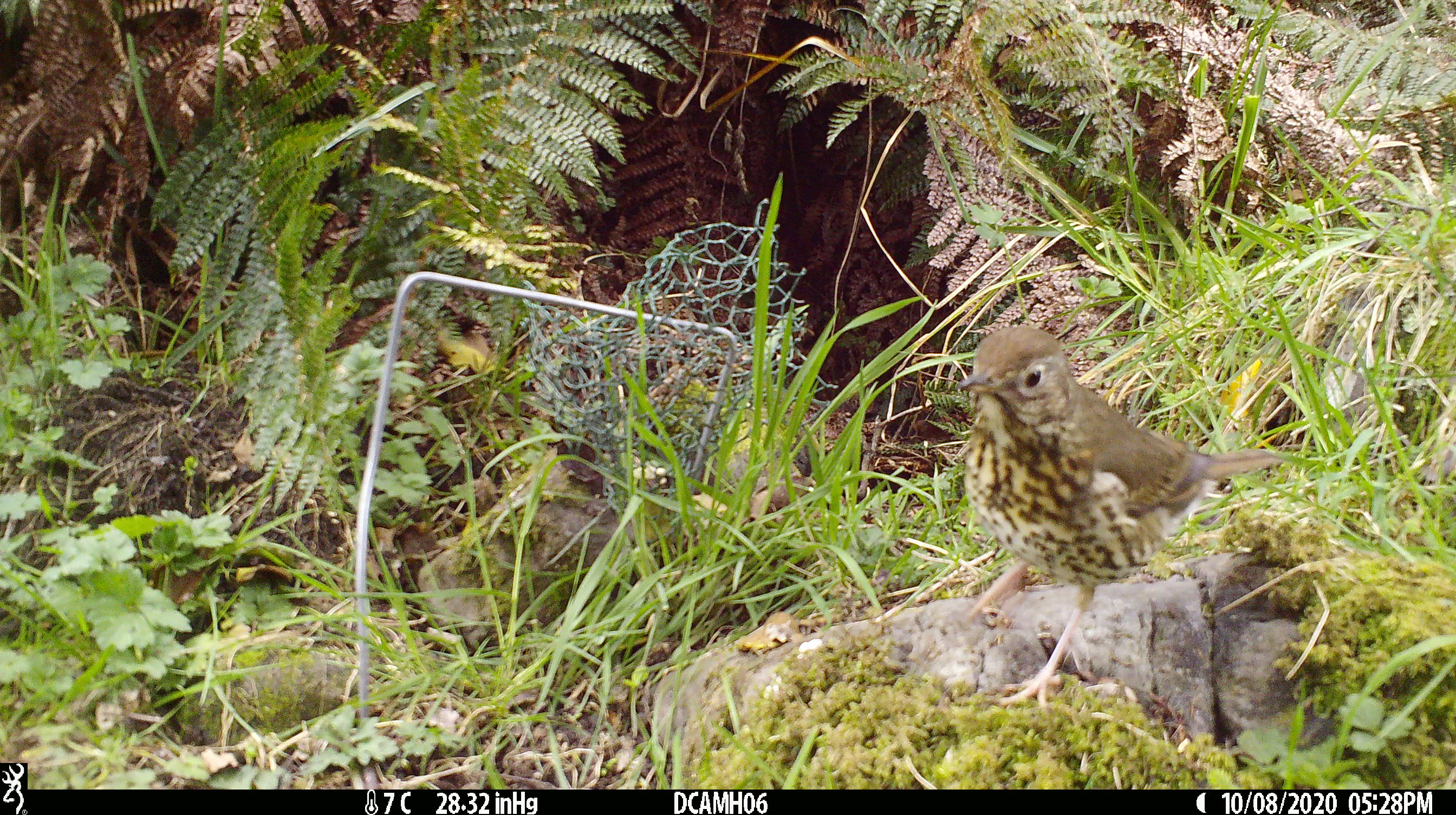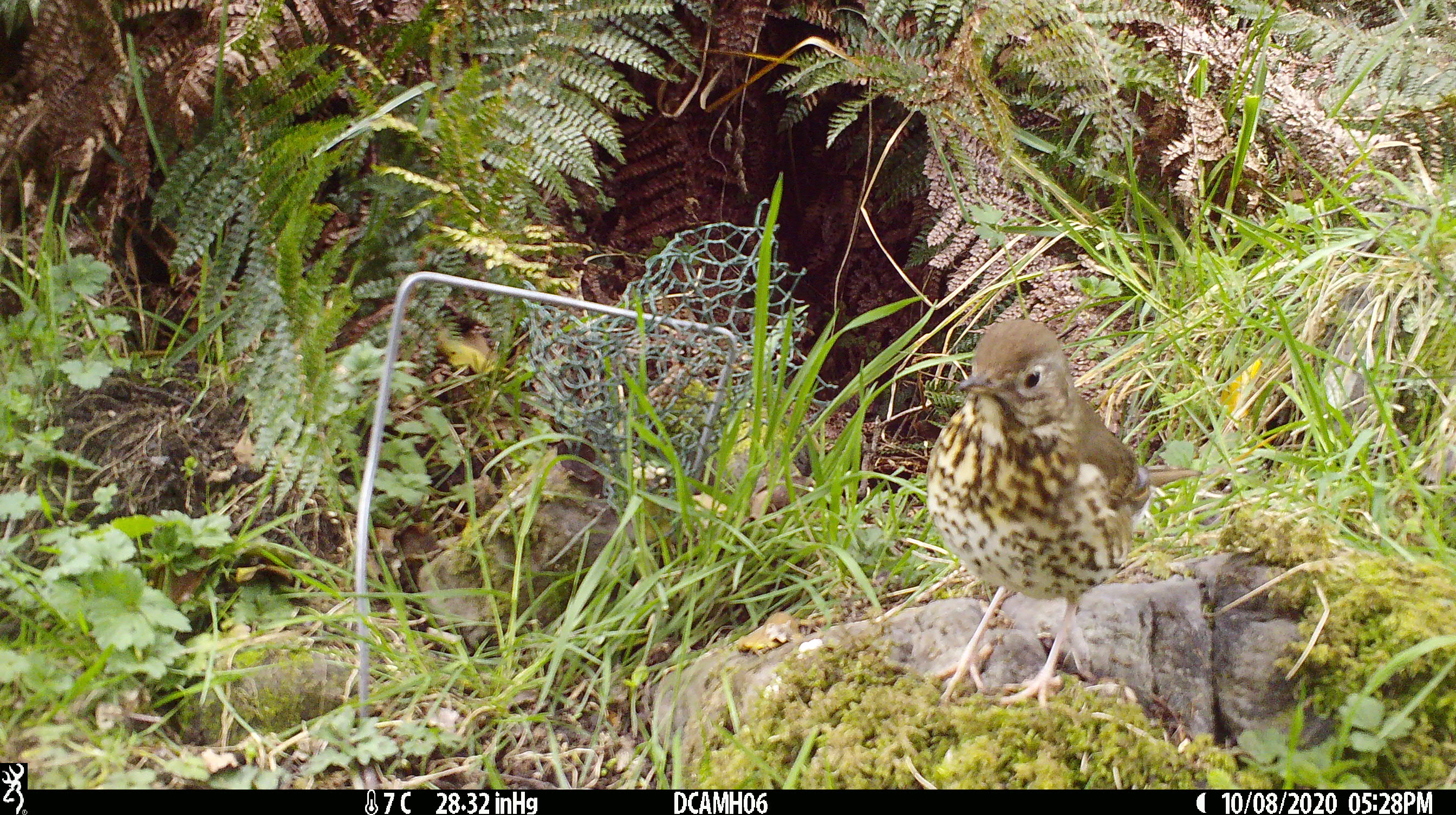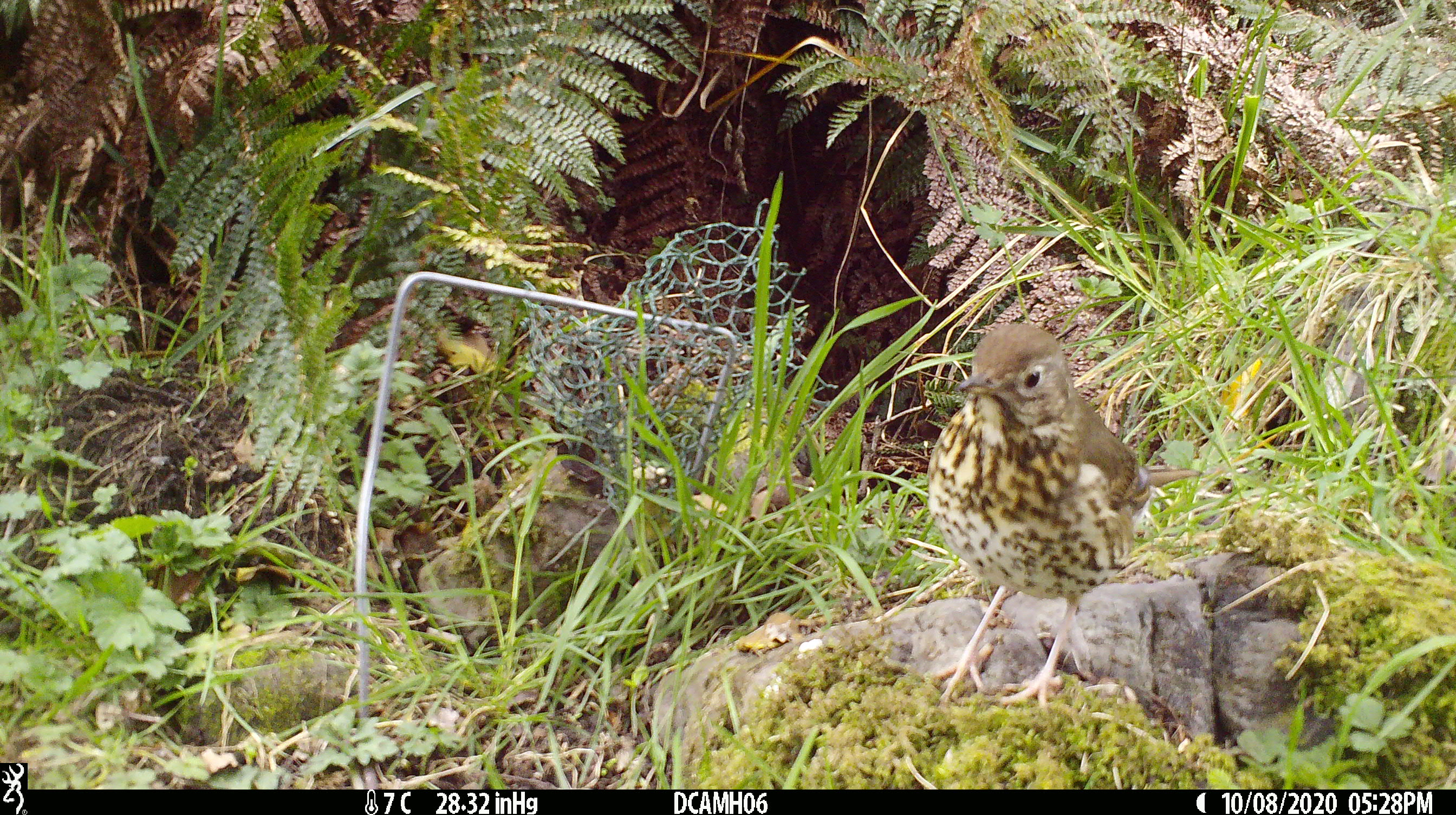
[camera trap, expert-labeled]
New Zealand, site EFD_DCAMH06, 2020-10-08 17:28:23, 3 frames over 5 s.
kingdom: Animalia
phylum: Chordata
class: Aves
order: Passeriformes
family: Turdidae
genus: Turdus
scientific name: Turdus philomelos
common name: song thrush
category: thrush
Thrush (song thrush) (Turdus philomelos).